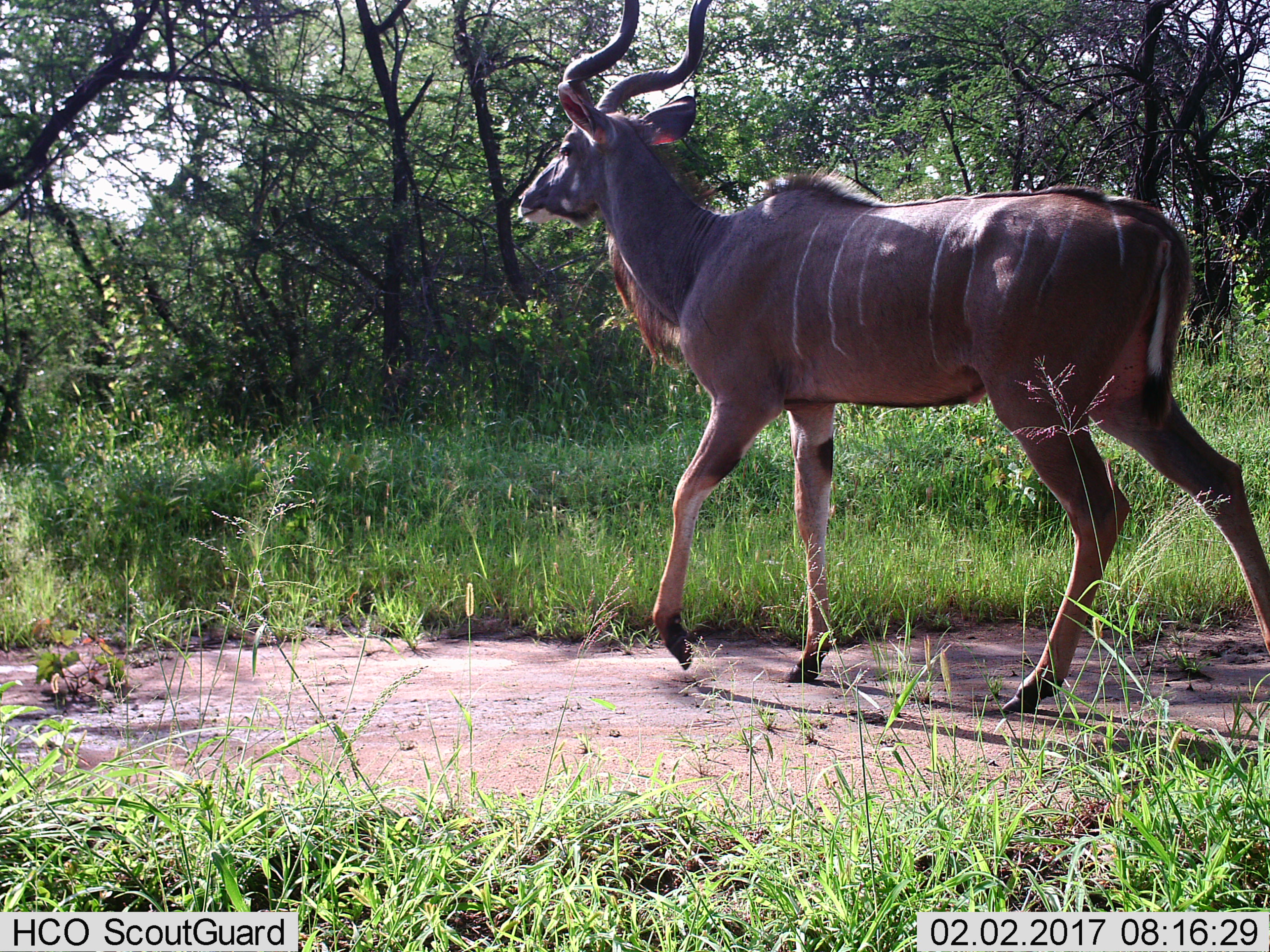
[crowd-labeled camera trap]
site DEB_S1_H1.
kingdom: Animalia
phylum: Chordata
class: Mammalia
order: Artiodactyla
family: Bovidae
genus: Tragelaphus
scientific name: Tragelaphus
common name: kudu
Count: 1.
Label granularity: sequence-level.